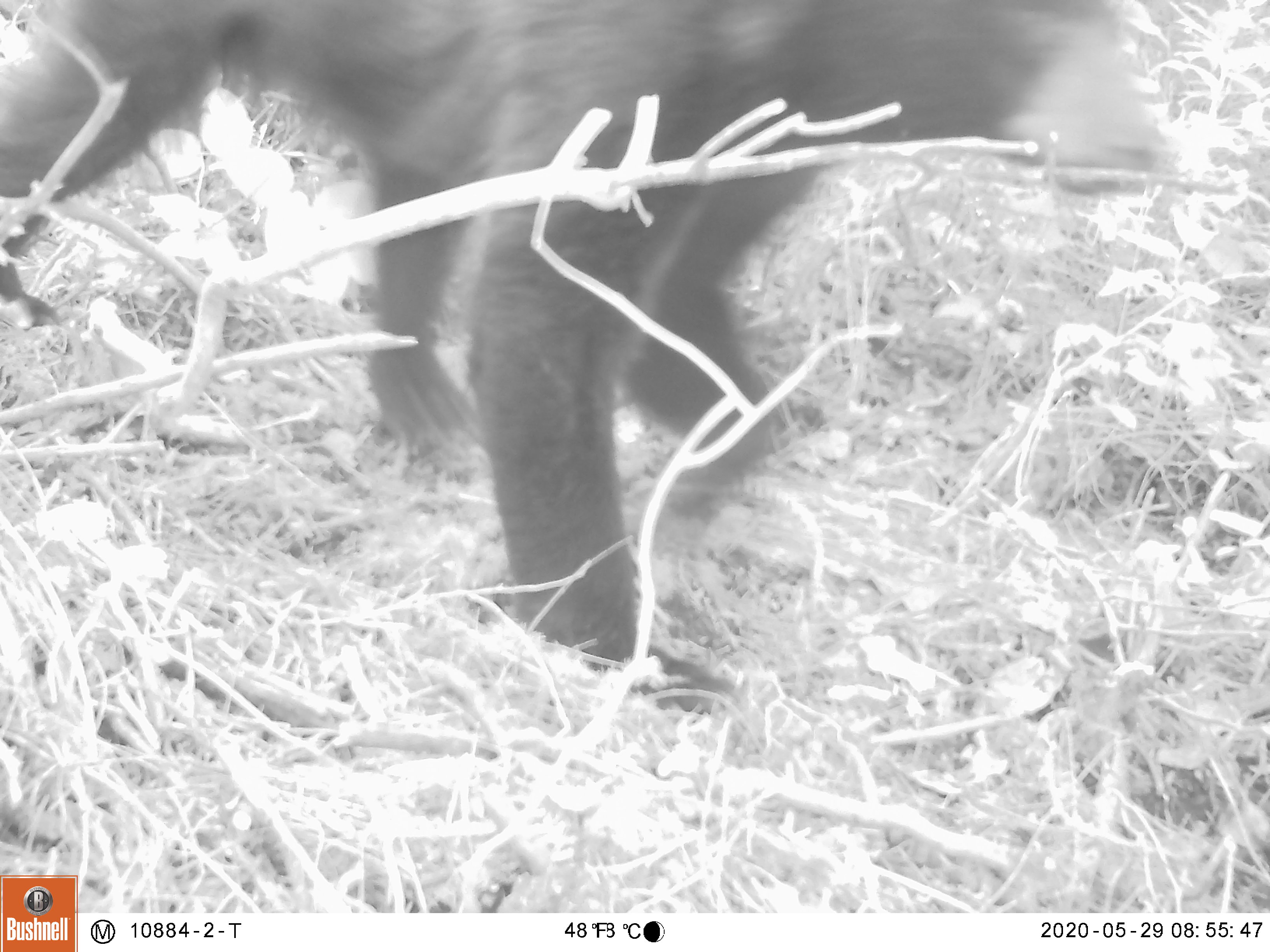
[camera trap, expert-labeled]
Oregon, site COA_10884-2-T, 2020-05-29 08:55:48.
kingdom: Animalia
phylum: Chordata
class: Mammalia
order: Carnivora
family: Ursidae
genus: Ursus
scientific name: Ursus americanus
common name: american black bear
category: black bear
Black bear (american black bear) (Ursus americanus).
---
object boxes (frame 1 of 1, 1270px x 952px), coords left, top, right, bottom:
black bear: 0, 4, 1192, 663